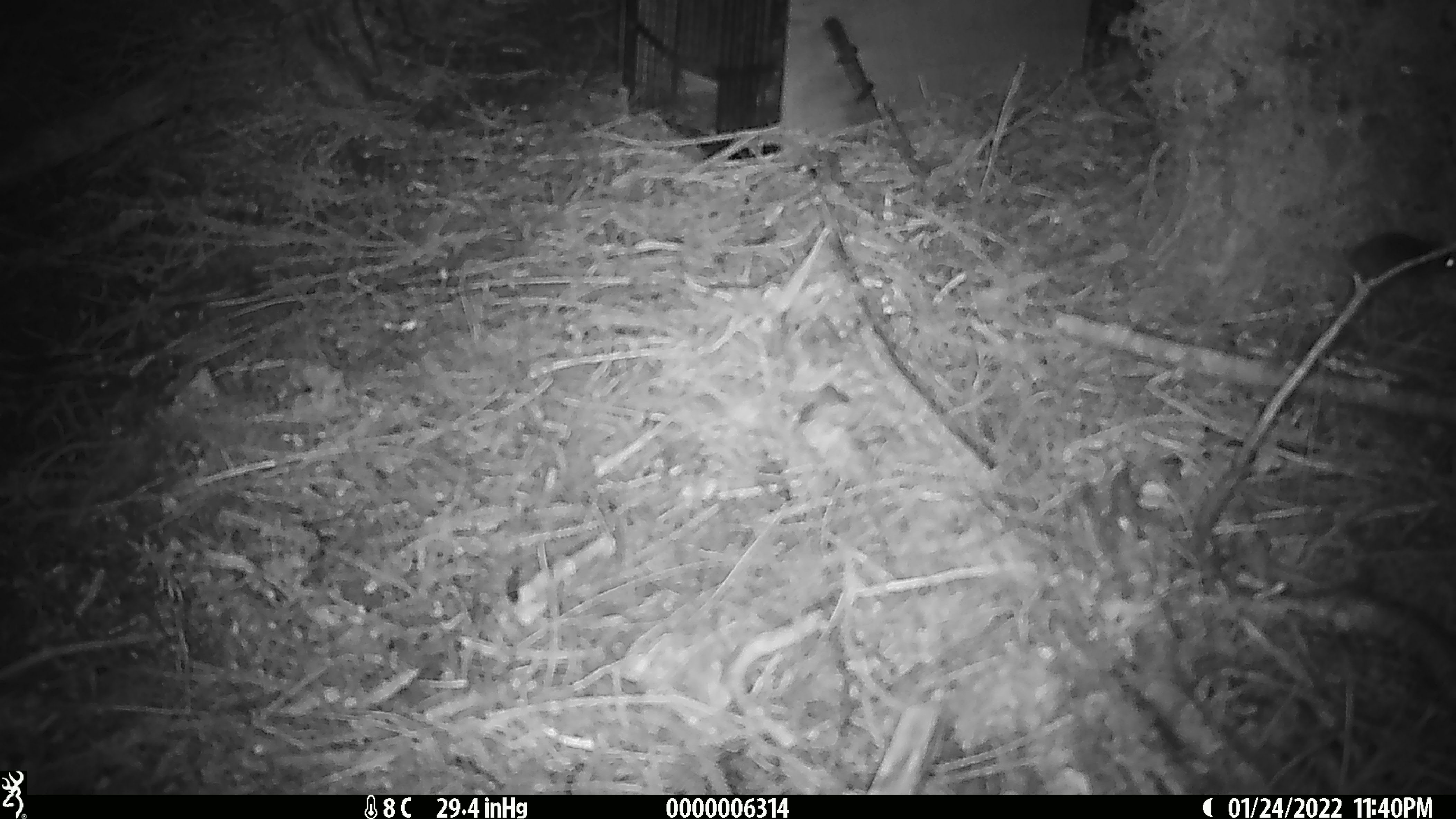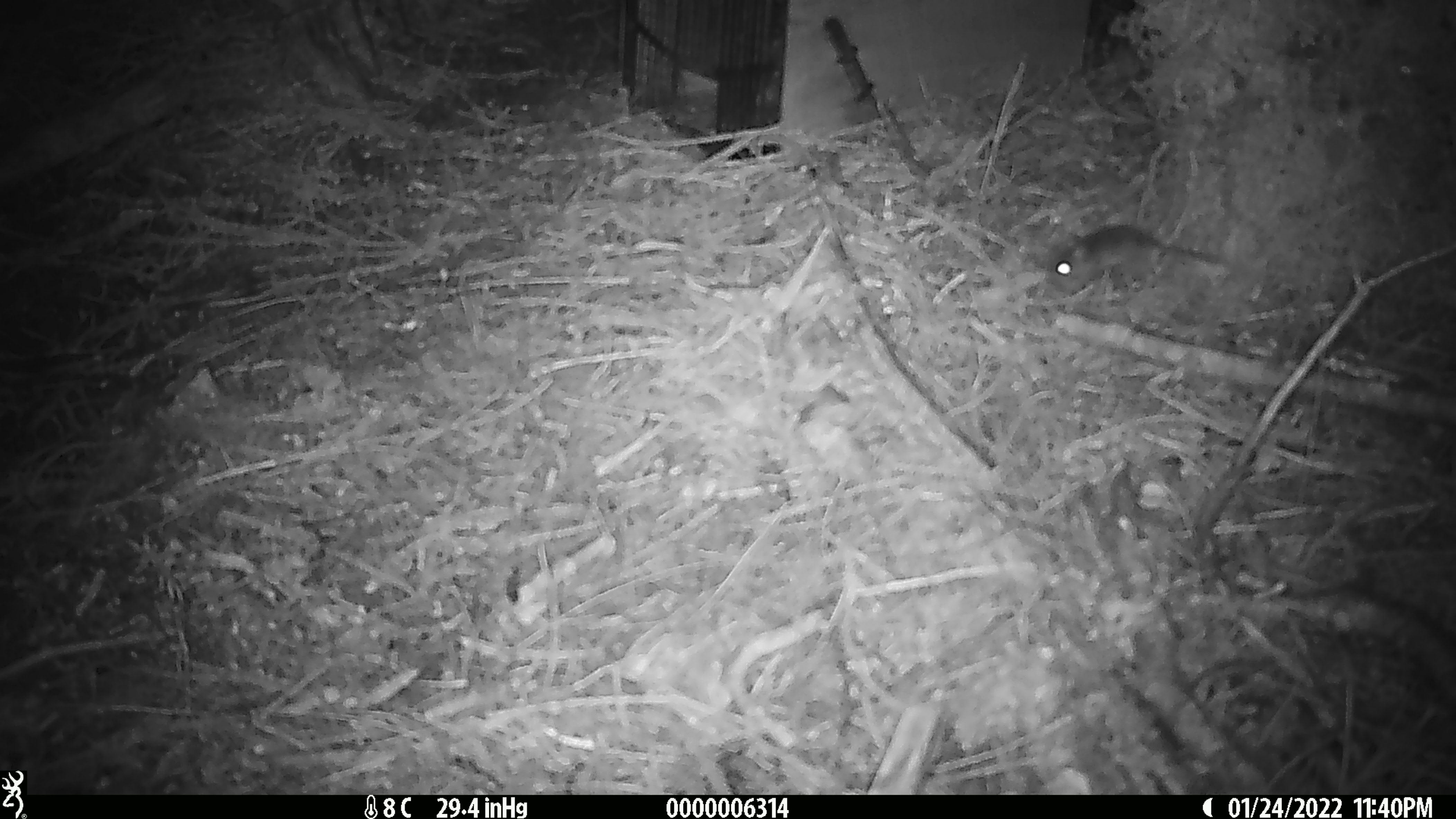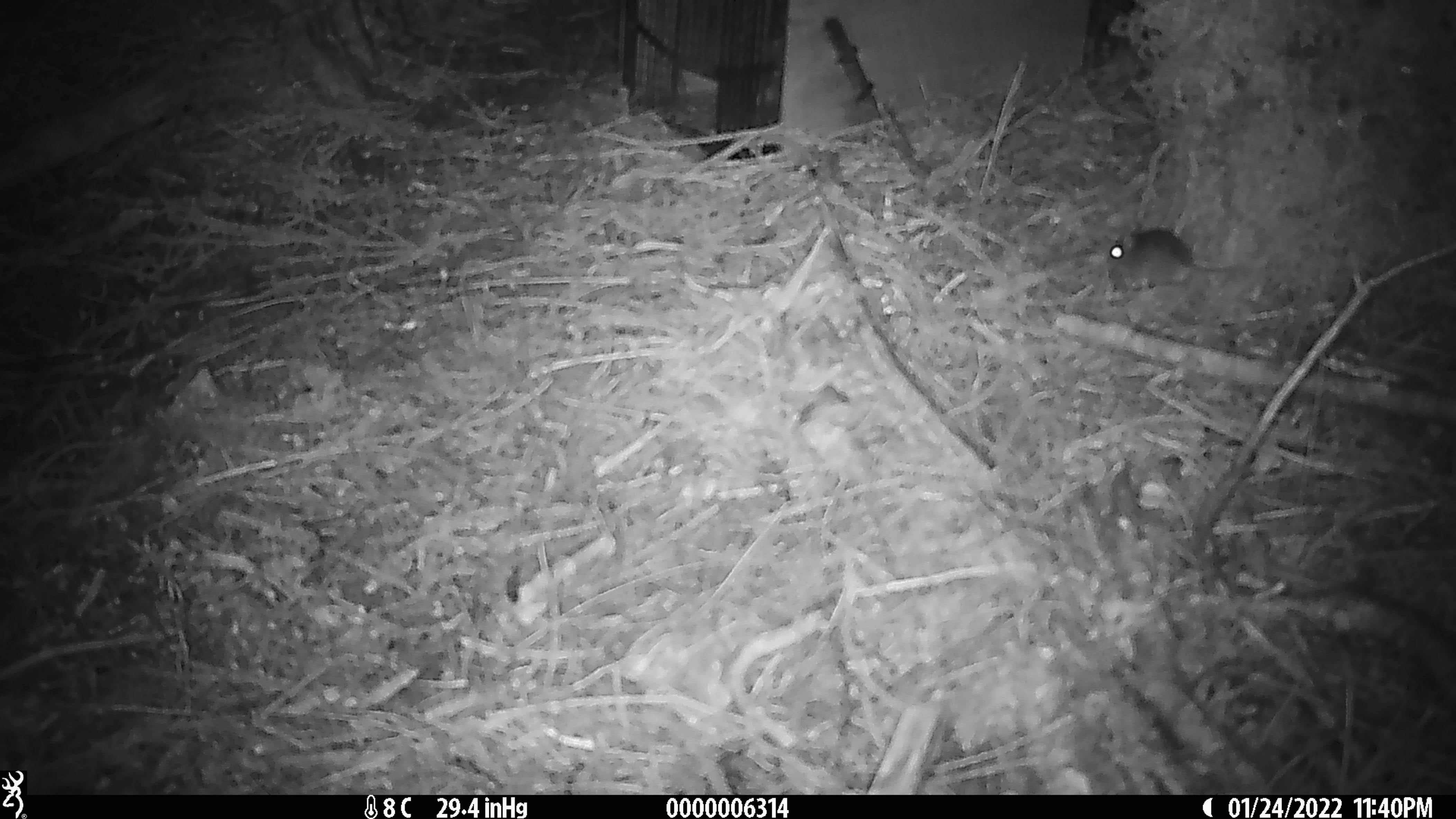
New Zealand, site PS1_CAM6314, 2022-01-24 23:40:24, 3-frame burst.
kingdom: Animalia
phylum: Chordata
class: Mammalia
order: Rodentia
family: Muridae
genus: Mus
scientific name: Mus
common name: mouse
Mouse (Mus).